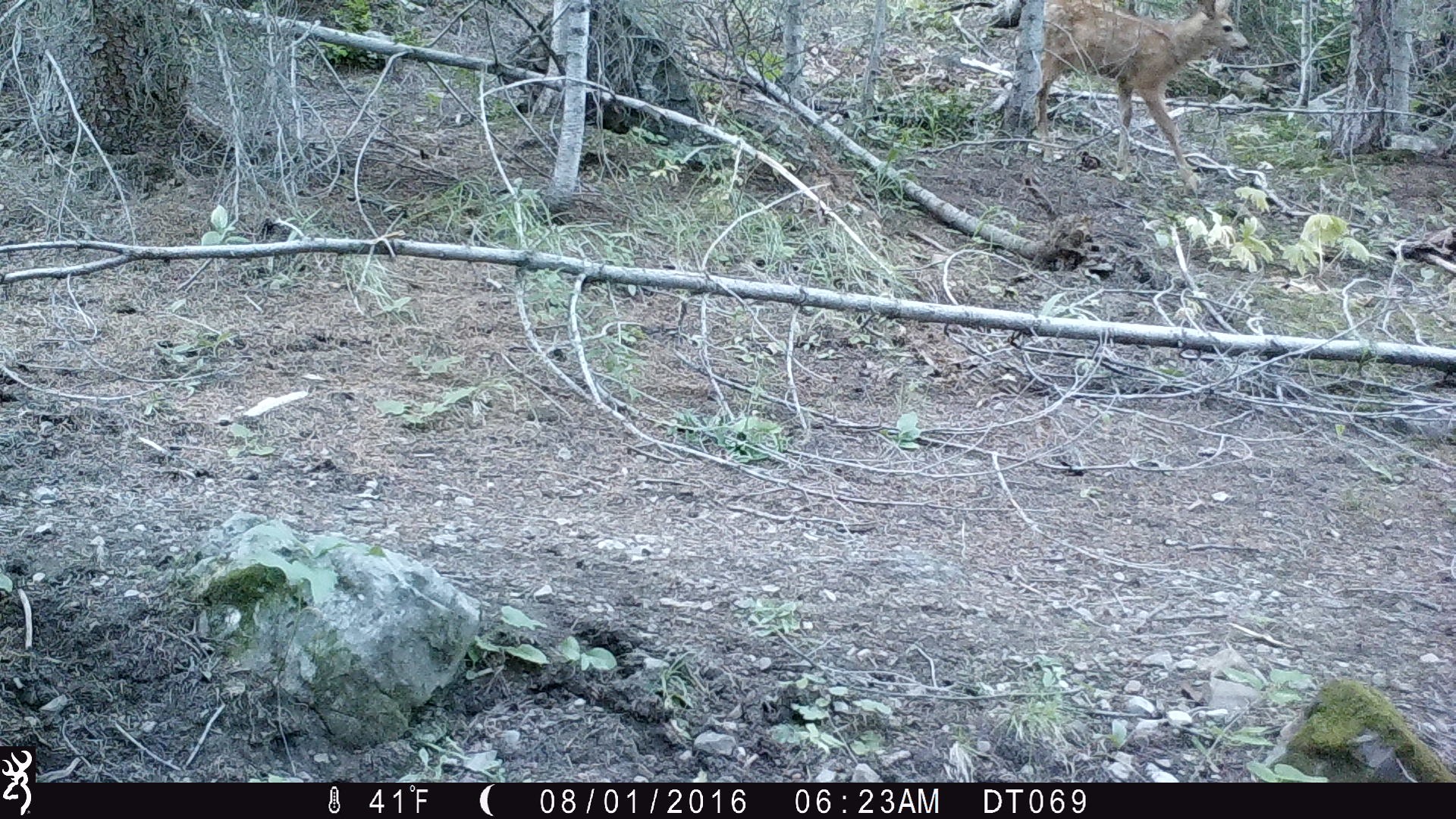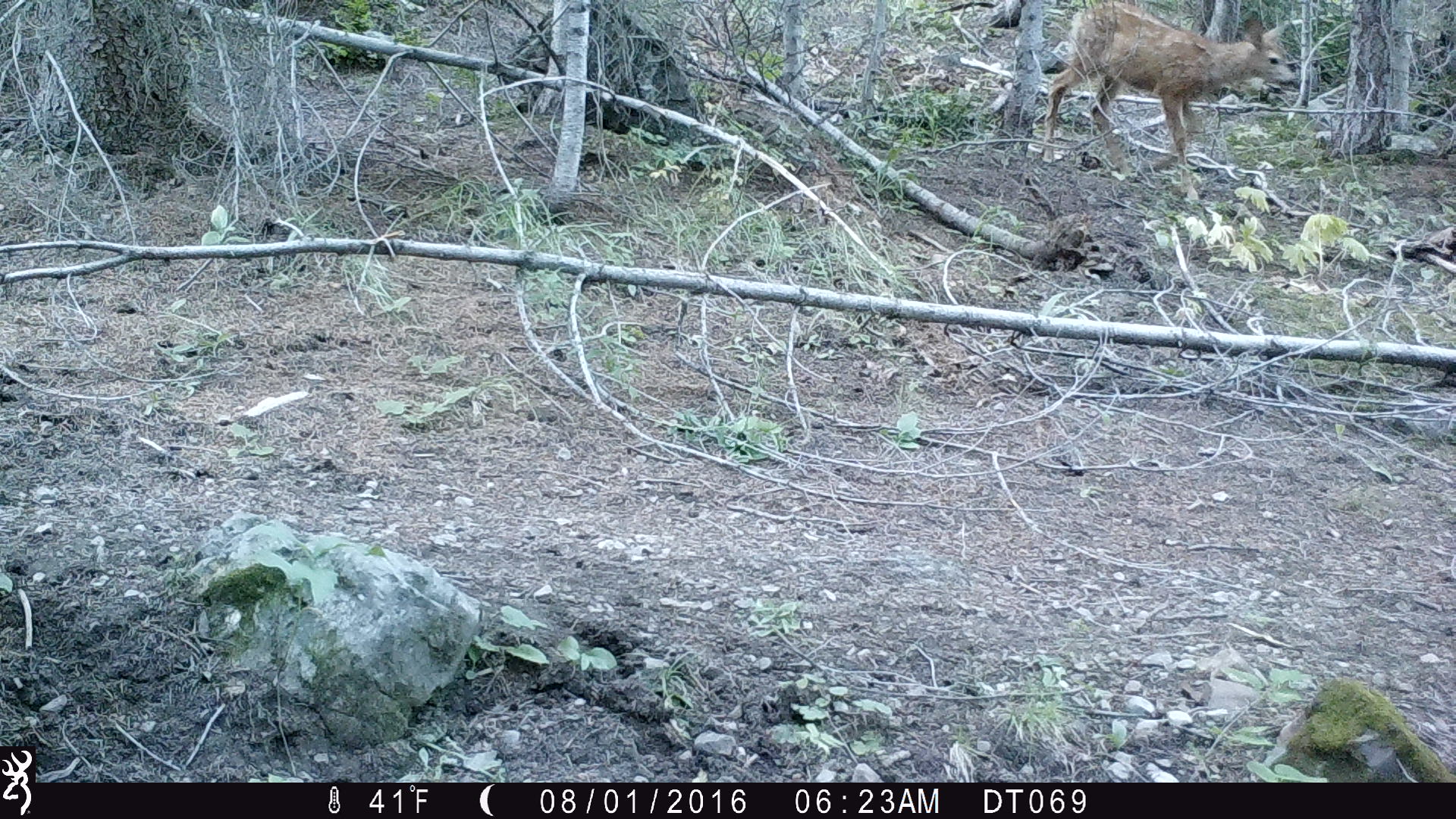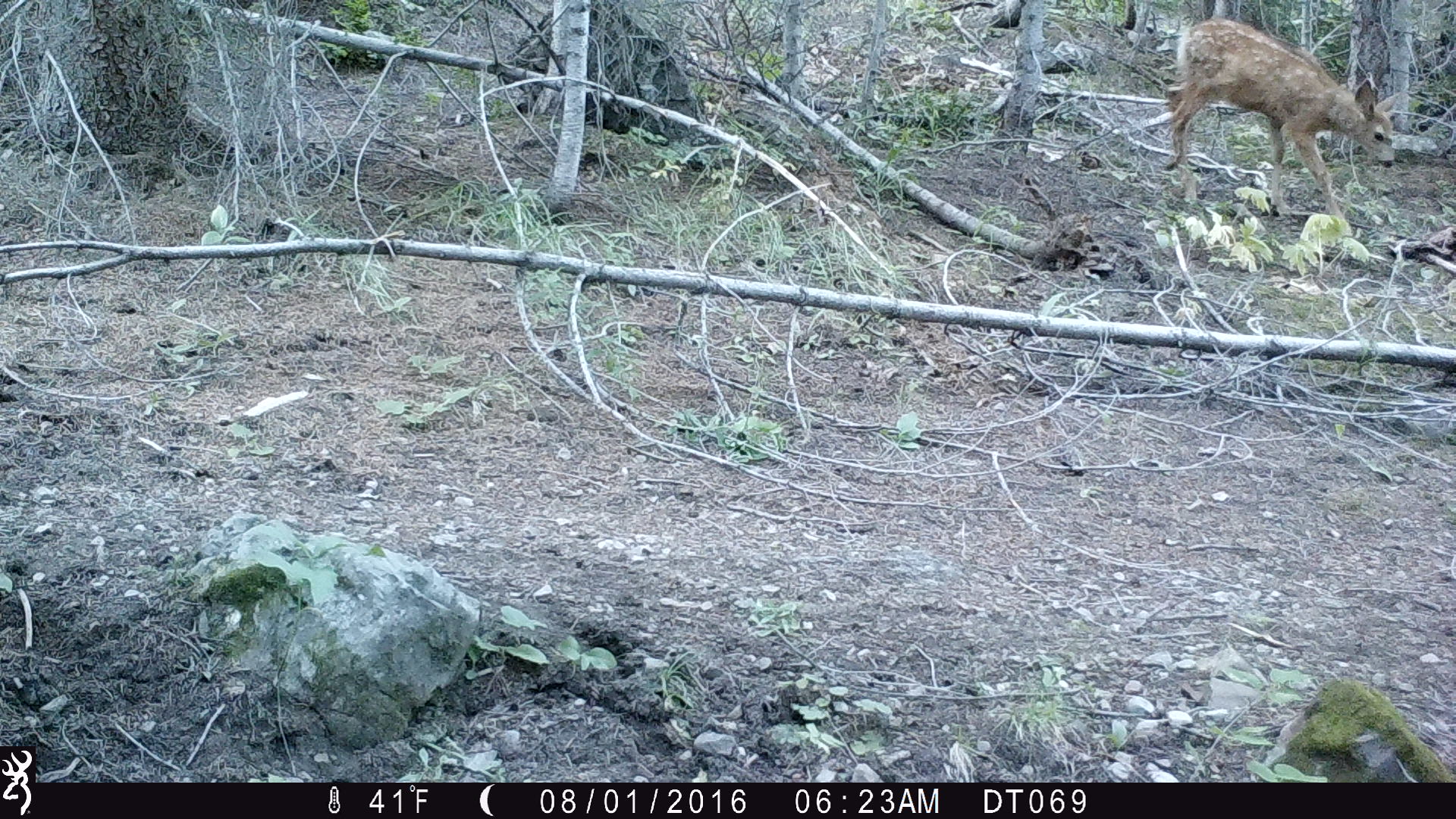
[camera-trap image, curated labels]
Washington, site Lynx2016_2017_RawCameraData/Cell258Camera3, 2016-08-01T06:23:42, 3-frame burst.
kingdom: Animalia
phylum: Chordata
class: Mammalia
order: Artiodactyla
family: Cervidae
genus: Odocoileus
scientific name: Odocoileus hemionus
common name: mule deer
Odocoileus hemionus (mule deer). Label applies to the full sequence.